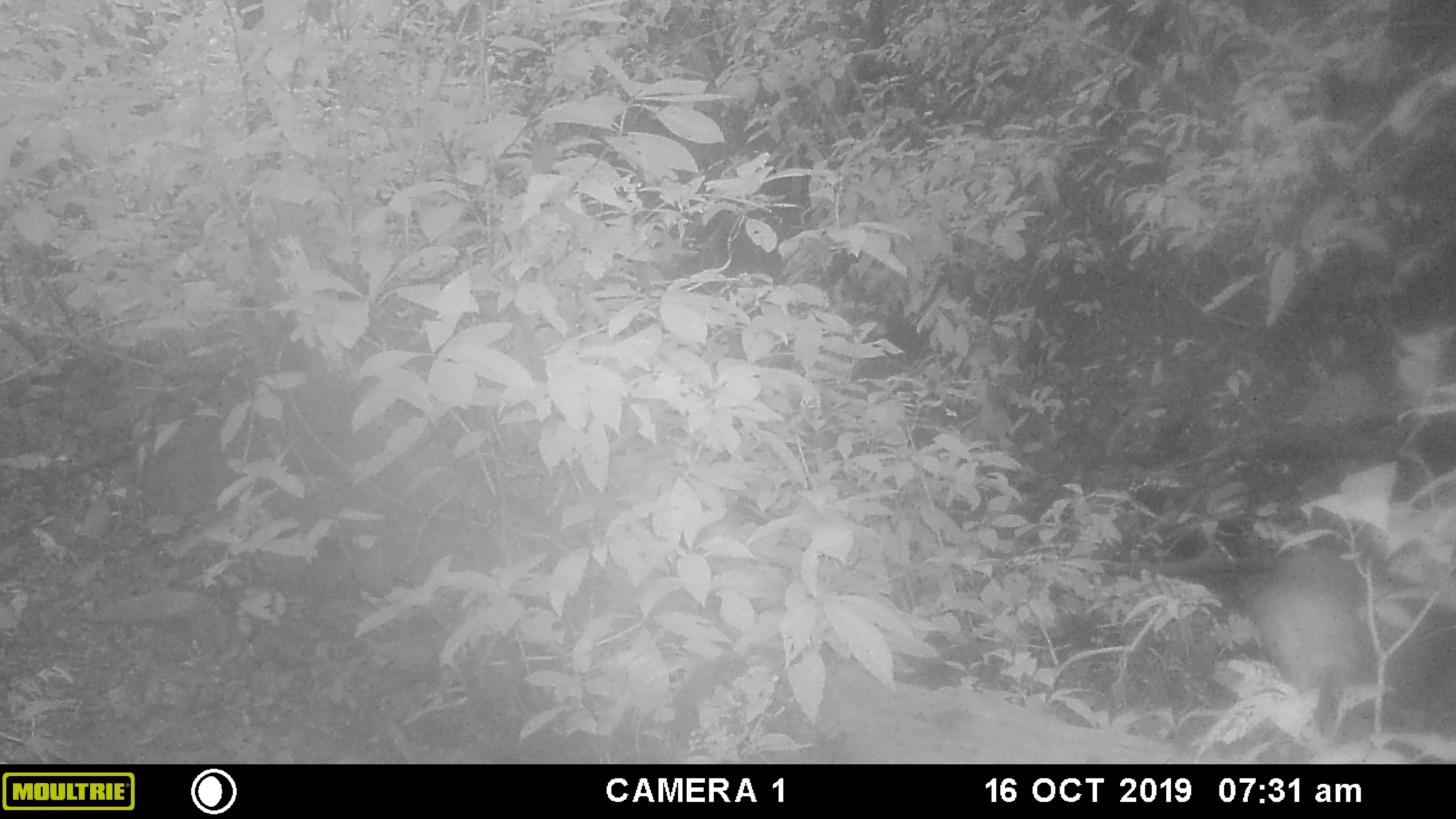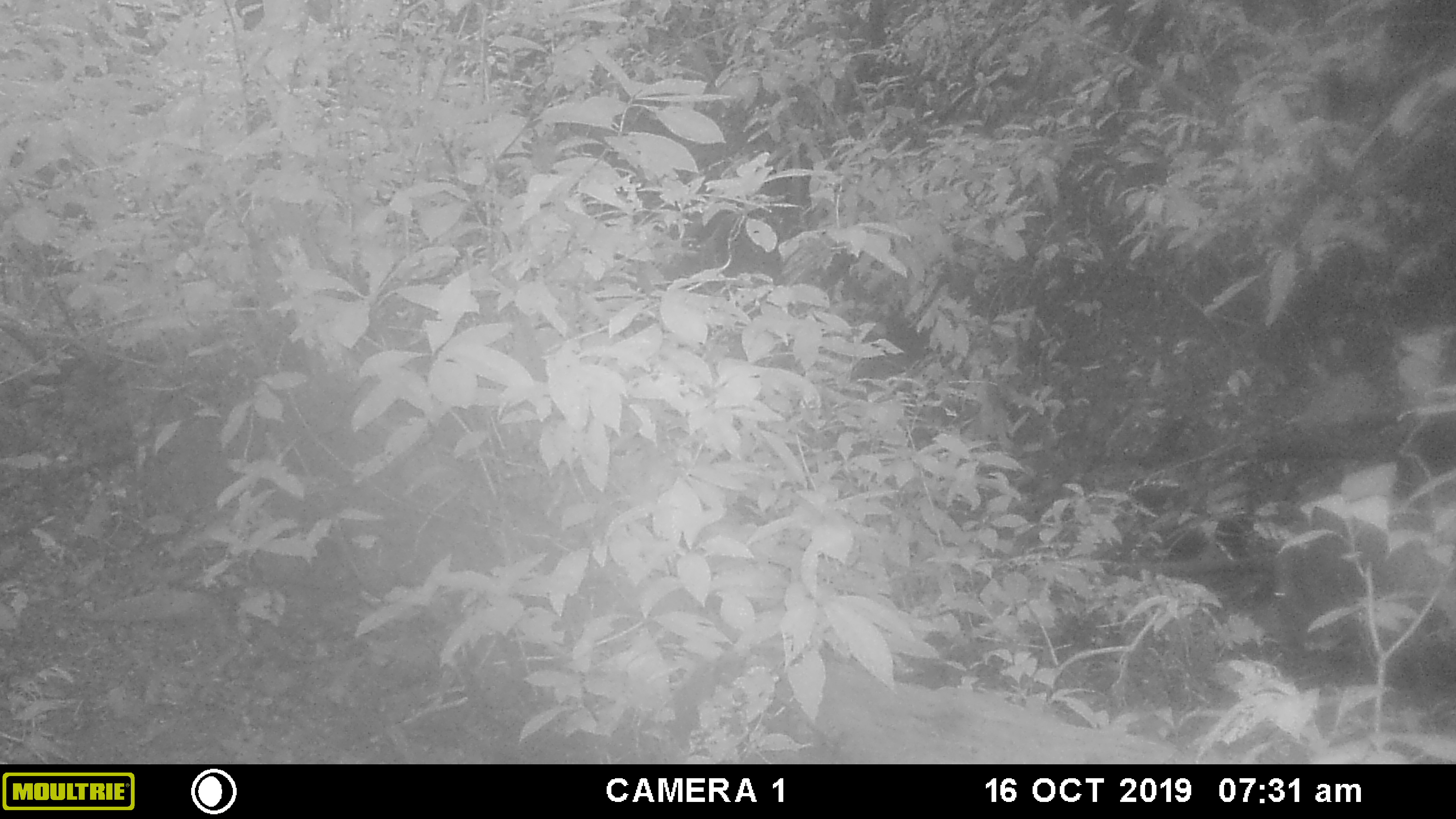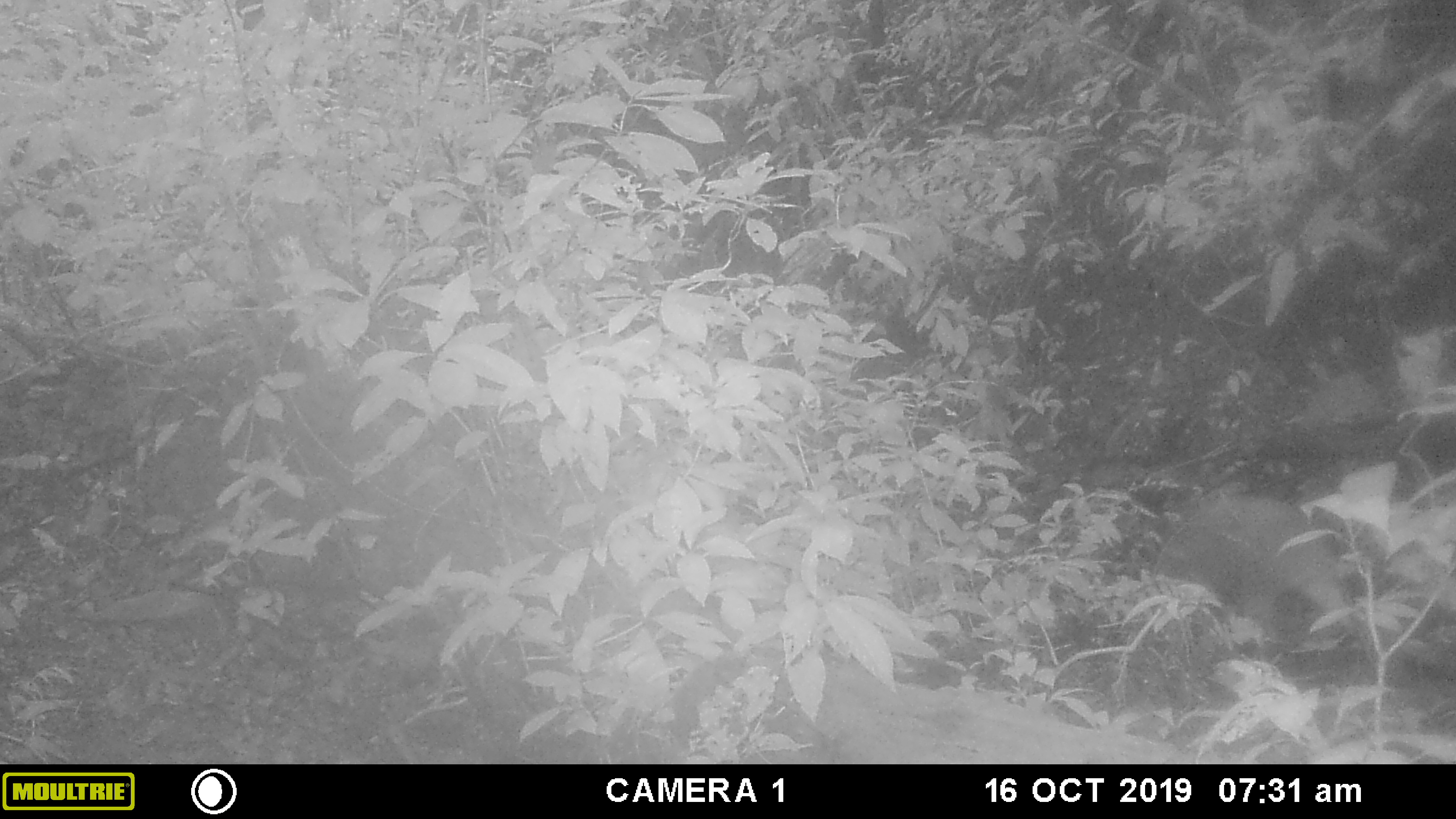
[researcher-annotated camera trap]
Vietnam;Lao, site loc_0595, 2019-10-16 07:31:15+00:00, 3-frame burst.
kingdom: Animalia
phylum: Chordata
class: Mammalia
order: Artiodactyla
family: Suidae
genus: Sus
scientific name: Sus scrofa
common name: eurasian wild pig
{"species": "eurasian wild pig (Sus scrofa)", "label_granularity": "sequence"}